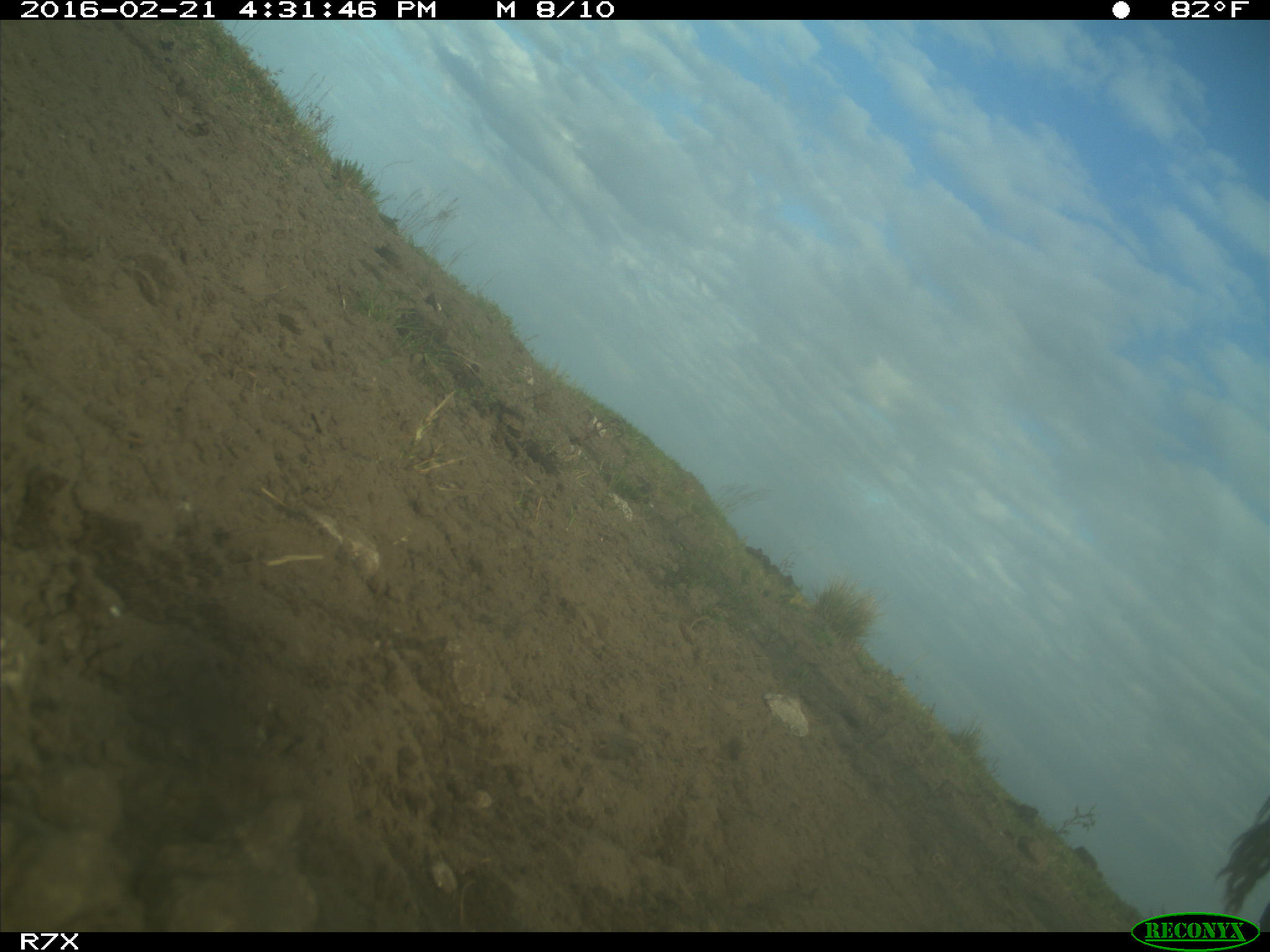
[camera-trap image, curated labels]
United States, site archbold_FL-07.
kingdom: Animalia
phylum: Chordata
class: Mammalia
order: Artiodactyla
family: Bovidae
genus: Bos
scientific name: Bos taurus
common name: domestic cow